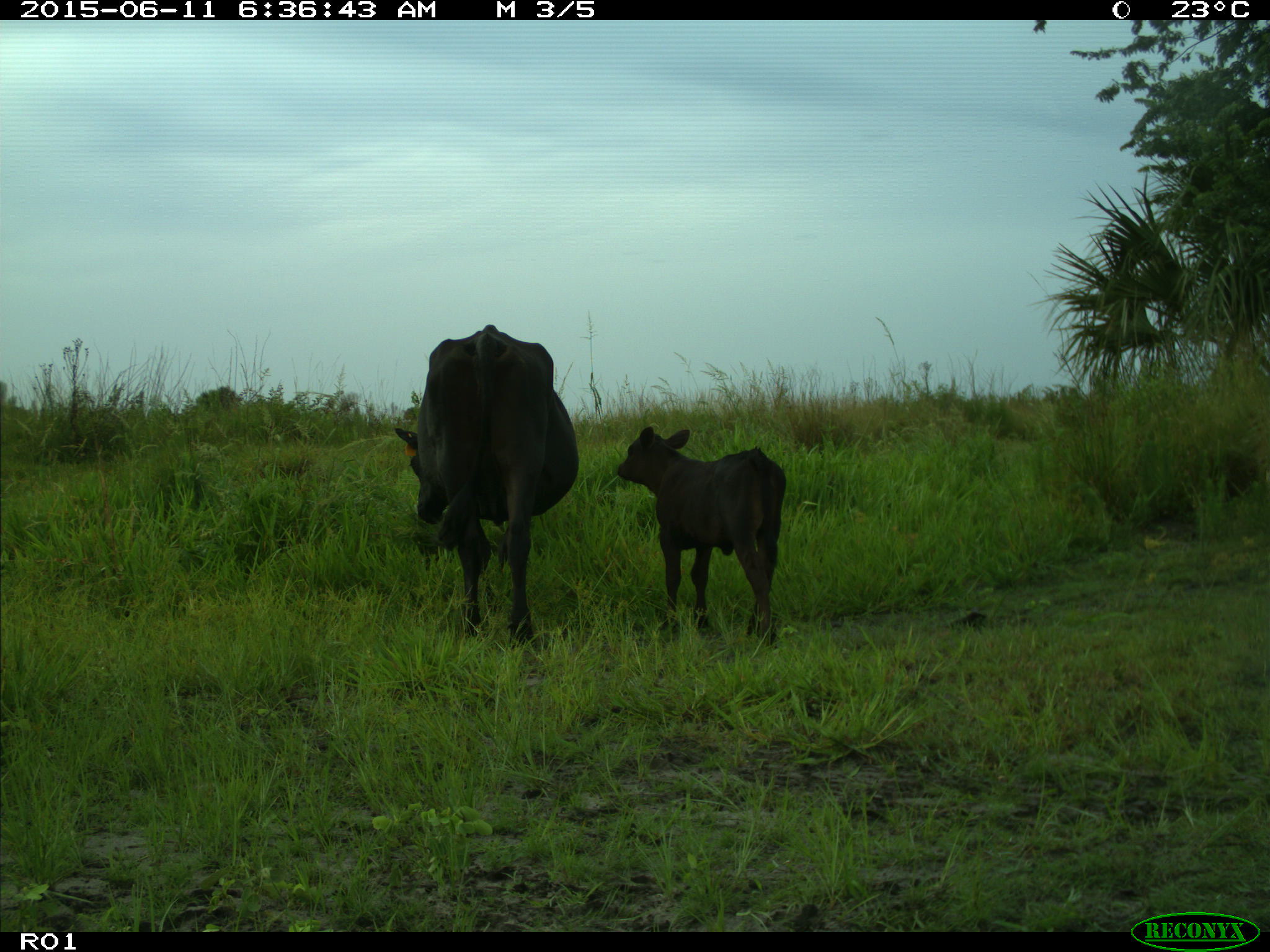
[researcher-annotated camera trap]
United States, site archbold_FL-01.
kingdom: Animalia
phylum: Chordata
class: Mammalia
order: Artiodactyla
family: Bovidae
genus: Bos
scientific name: Bos taurus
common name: domestic cow